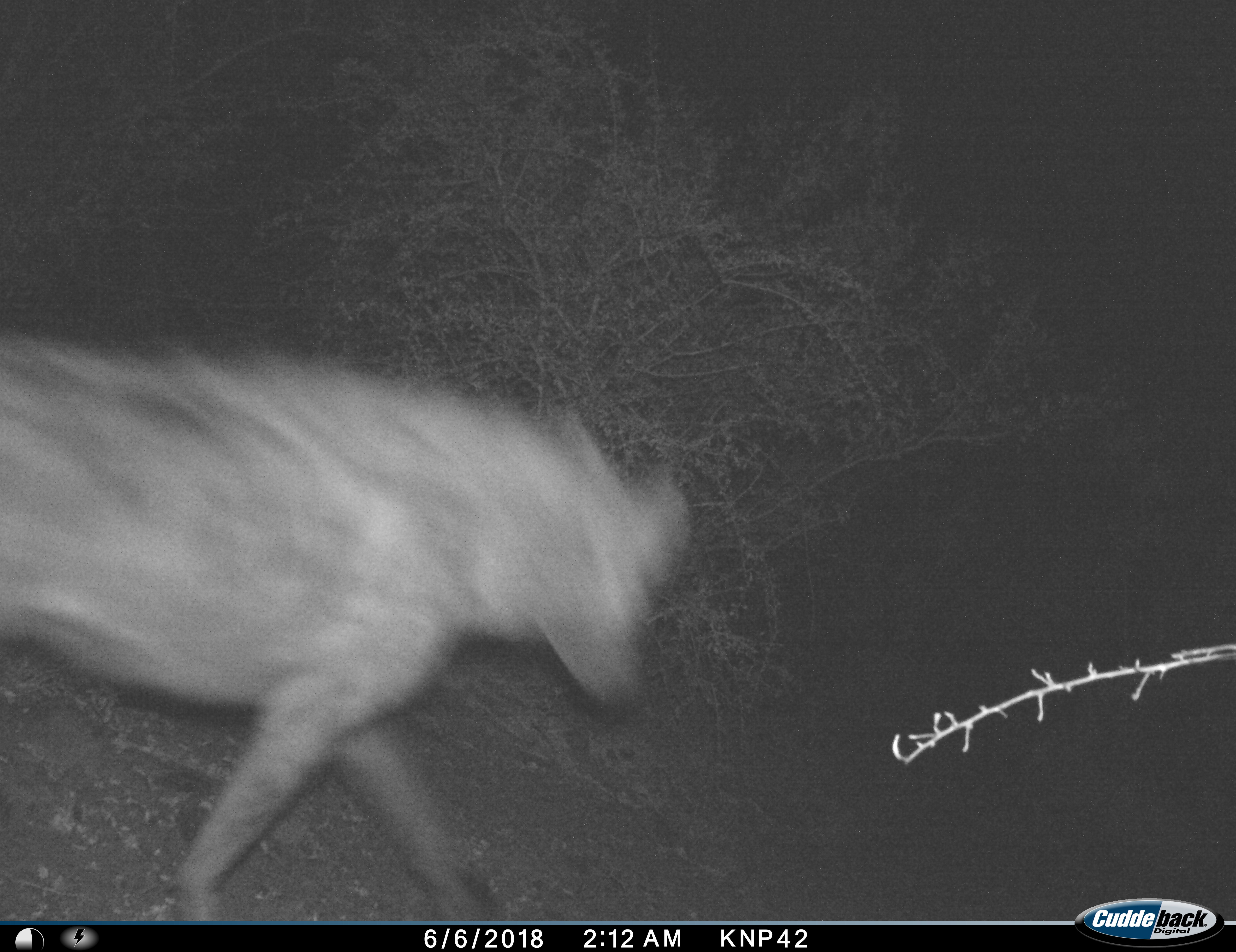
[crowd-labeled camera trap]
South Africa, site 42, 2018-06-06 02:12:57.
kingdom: Animalia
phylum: Chordata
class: Mammalia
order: Carnivora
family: Hyaenidae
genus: Crocuta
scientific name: Crocuta crocuta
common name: spotted hyena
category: hyenaspotted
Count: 1.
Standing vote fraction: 0%.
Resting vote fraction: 0%.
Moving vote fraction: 100%.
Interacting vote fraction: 0%.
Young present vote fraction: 0%.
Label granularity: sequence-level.